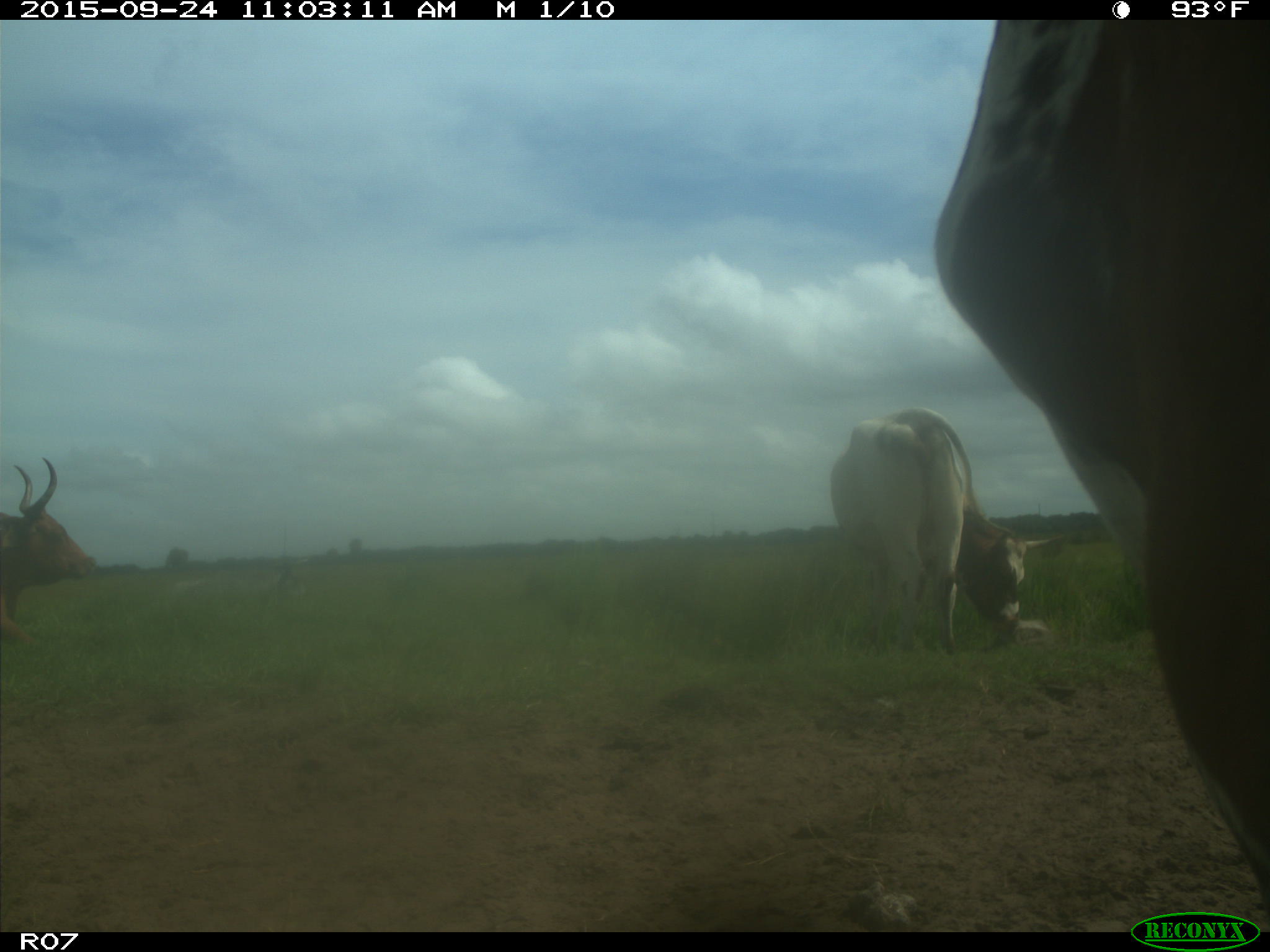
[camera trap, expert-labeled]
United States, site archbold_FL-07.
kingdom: Animalia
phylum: Chordata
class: Mammalia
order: Artiodactyla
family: Bovidae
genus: Bos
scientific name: Bos taurus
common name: domestic cow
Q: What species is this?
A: Bos taurus (domestic cow).